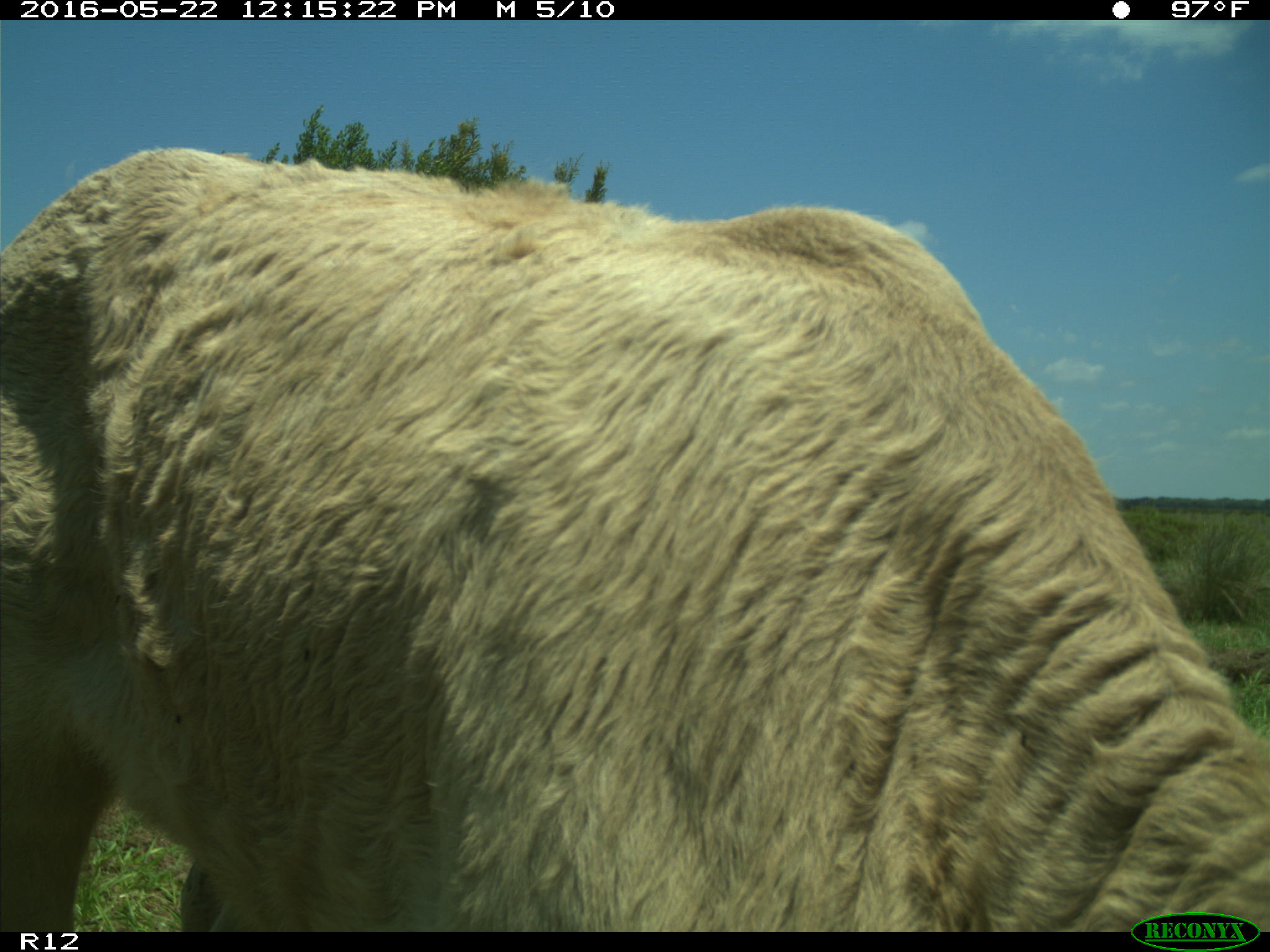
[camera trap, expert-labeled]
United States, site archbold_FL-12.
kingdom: Animalia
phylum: Chordata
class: Mammalia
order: Artiodactyla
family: Bovidae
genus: Bos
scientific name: Bos taurus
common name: domestic cow